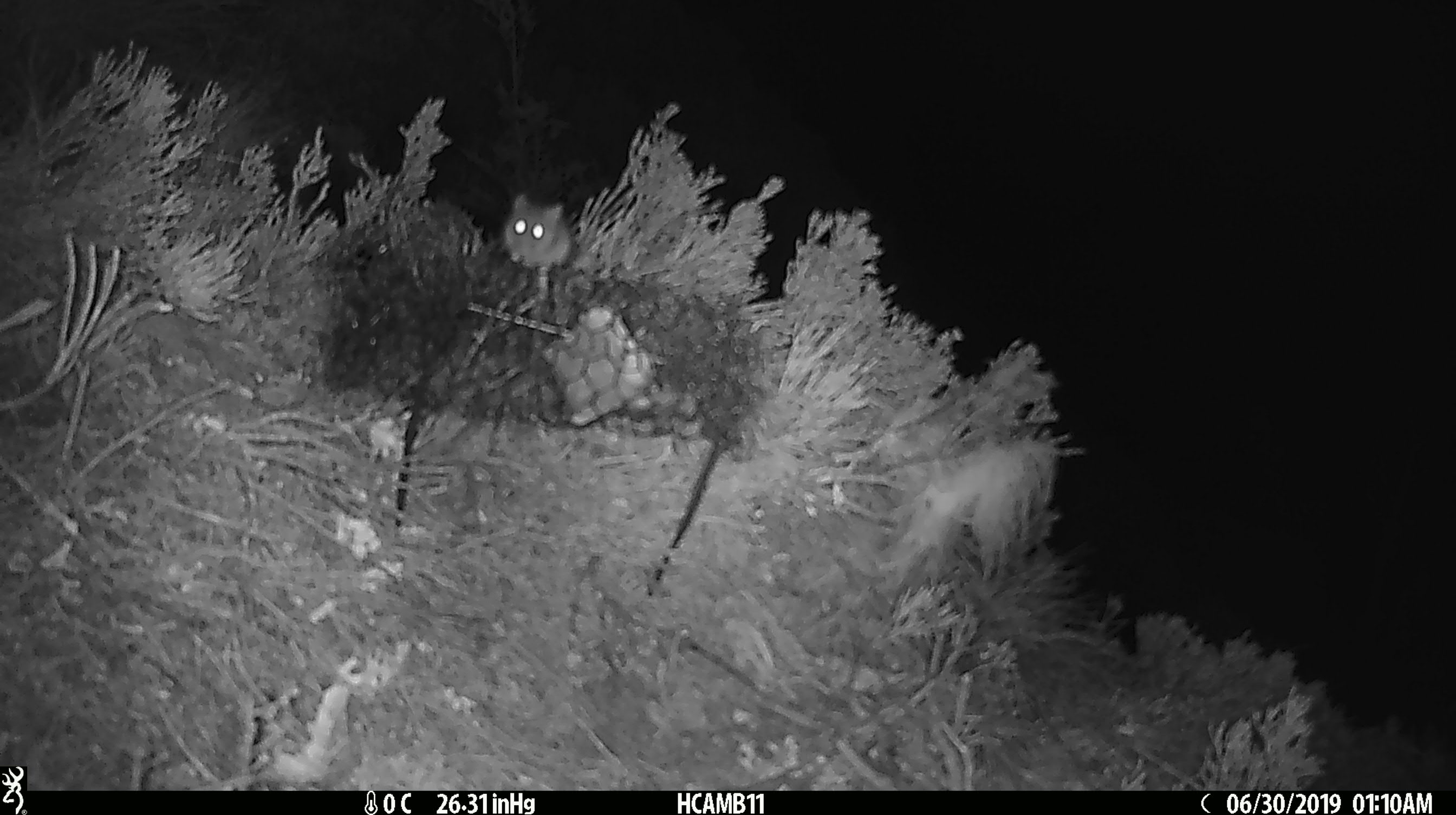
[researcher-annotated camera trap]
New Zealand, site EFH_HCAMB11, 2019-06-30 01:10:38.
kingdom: Animalia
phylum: Chordata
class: Mammalia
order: Rodentia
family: Muridae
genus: Mus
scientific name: Mus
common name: mouse